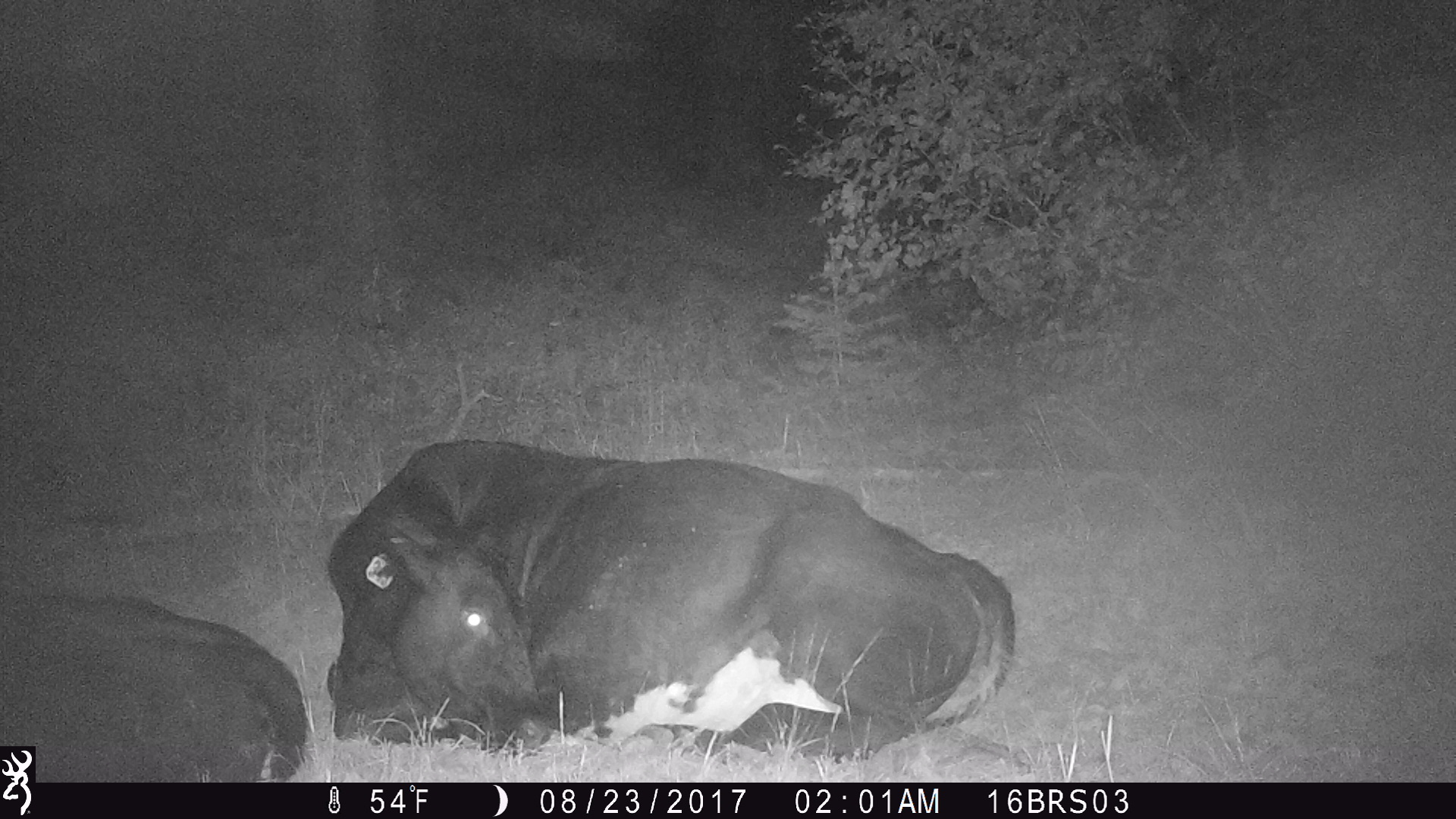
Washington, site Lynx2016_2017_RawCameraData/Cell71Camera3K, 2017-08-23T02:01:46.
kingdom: Animalia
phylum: Chordata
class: Mammalia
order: Artiodactyla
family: Bovidae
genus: Bos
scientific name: Bos taurus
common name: domestic cattle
Domestic cattle (Bos taurus). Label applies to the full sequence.